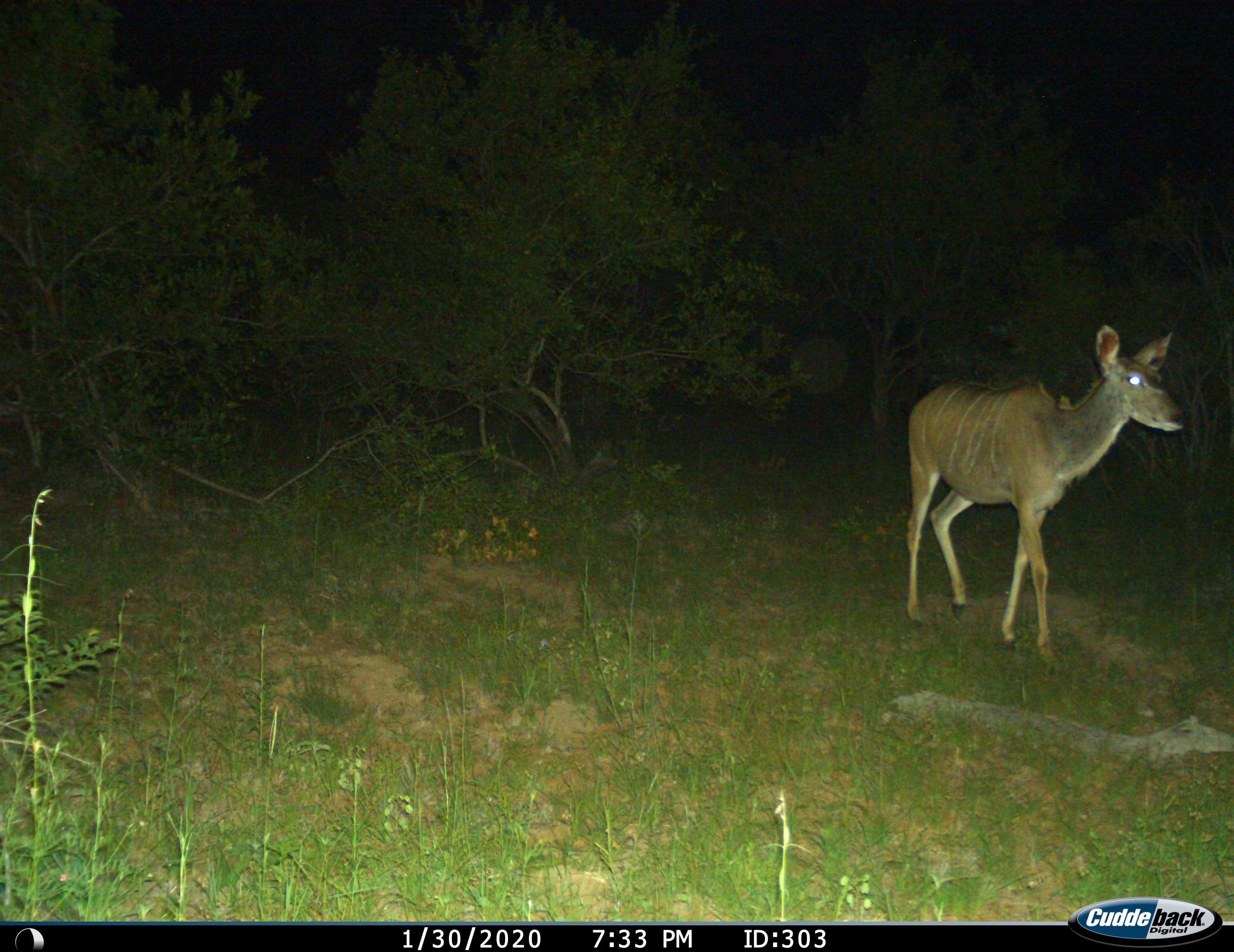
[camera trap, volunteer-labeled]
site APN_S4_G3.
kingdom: Animalia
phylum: Chordata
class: Mammalia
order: Artiodactyla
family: Bovidae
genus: Tragelaphus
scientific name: Tragelaphus angasii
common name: nyala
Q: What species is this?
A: Nyala (Tragelaphus angasii).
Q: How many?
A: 1.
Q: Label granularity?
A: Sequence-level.